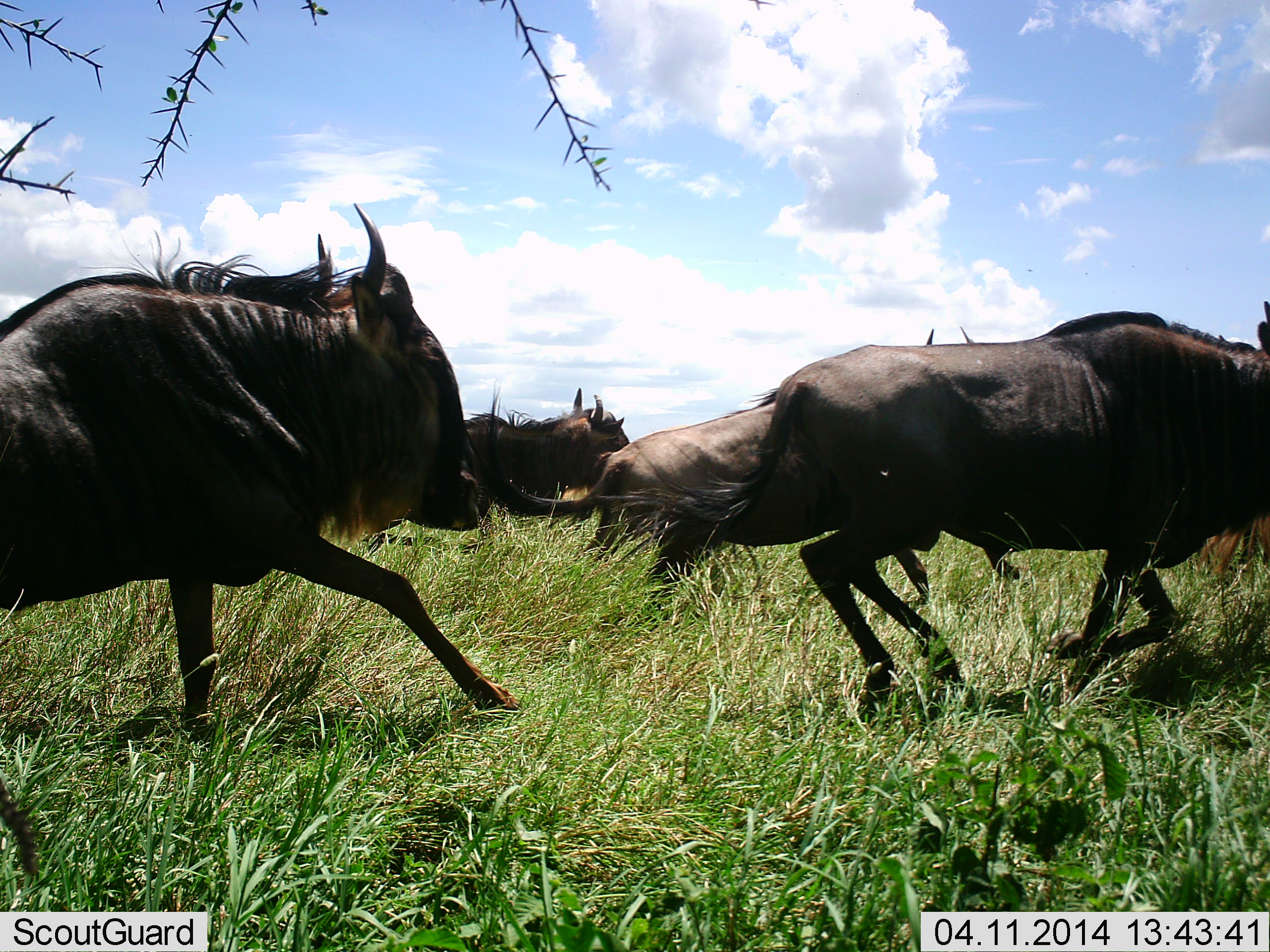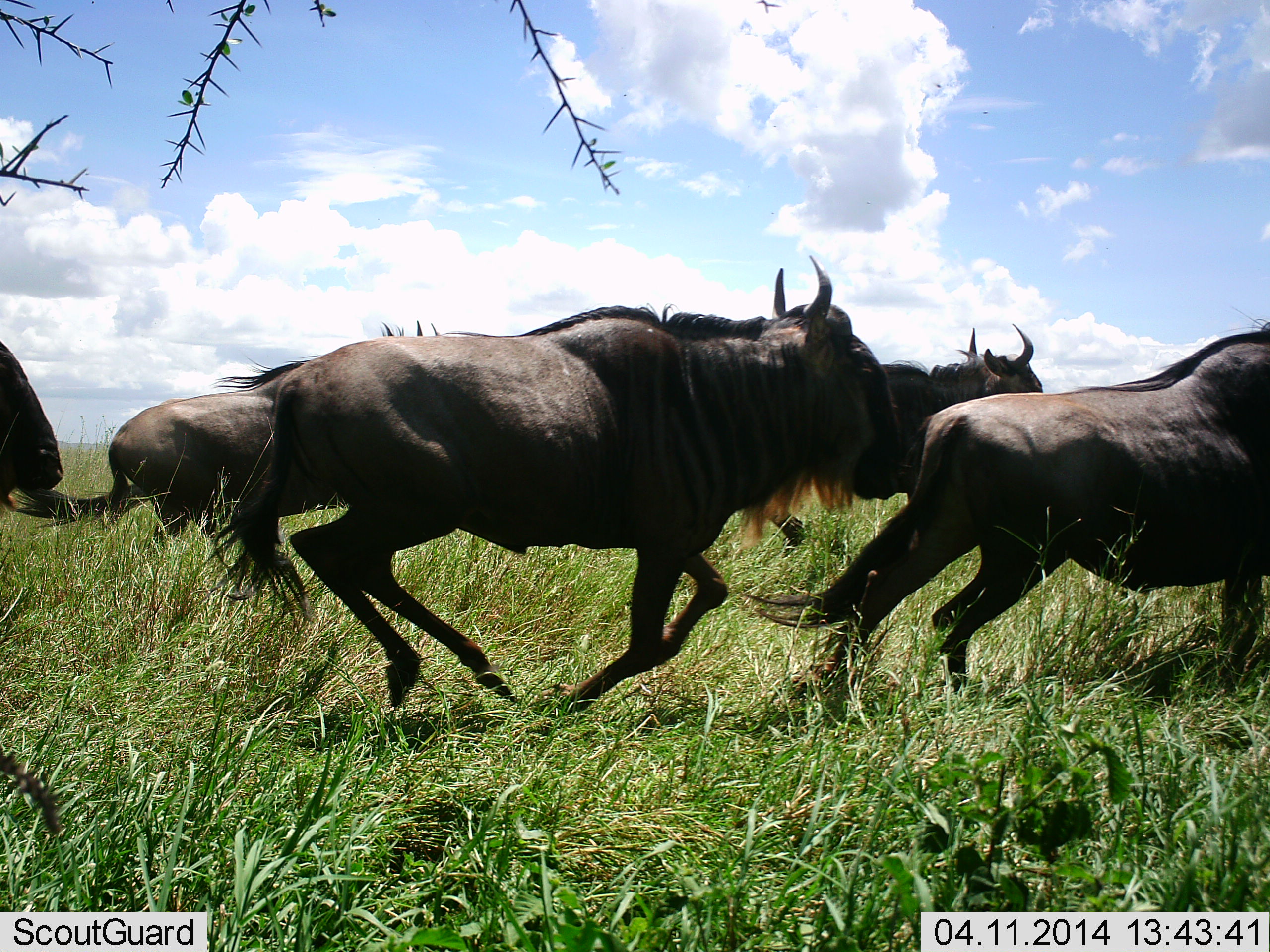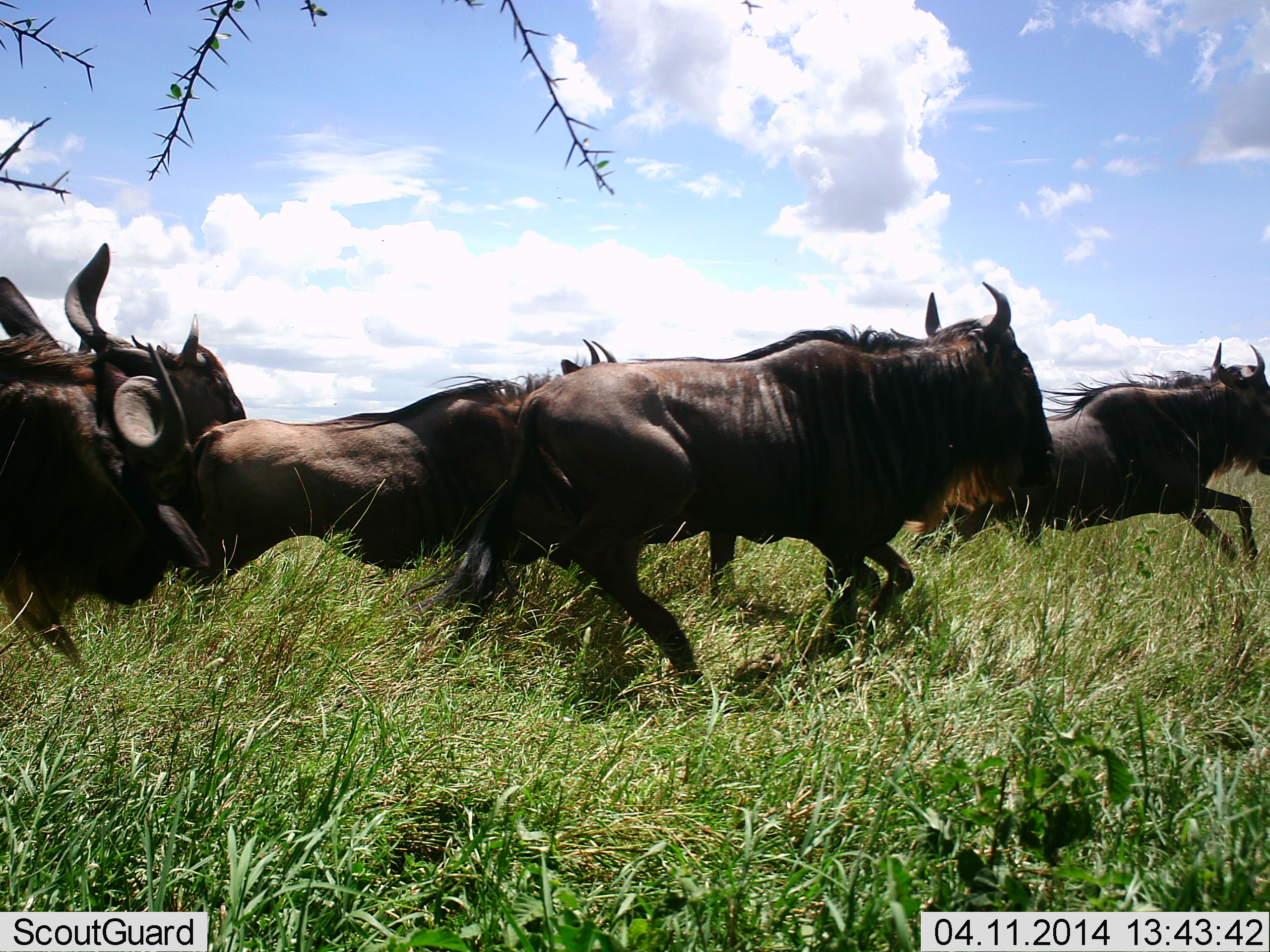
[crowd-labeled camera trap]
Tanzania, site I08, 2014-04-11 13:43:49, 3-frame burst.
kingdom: Animalia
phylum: Chordata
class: Mammalia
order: Artiodactyla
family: Bovidae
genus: Connochaetes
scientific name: Connochaetes taurinus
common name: blue wildebeest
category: wildebeest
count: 8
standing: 0%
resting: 0%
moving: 100%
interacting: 10%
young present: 0%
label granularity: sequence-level